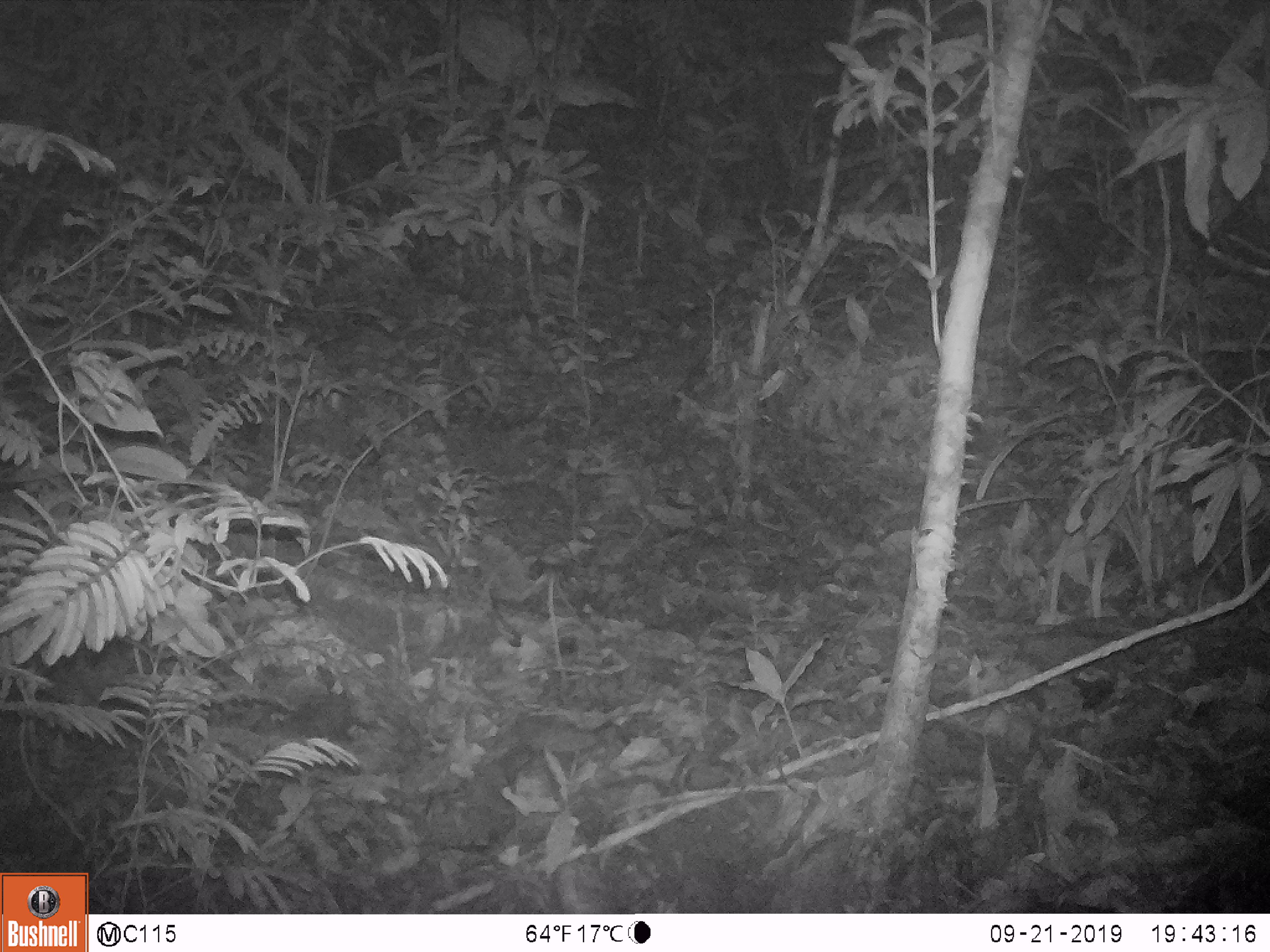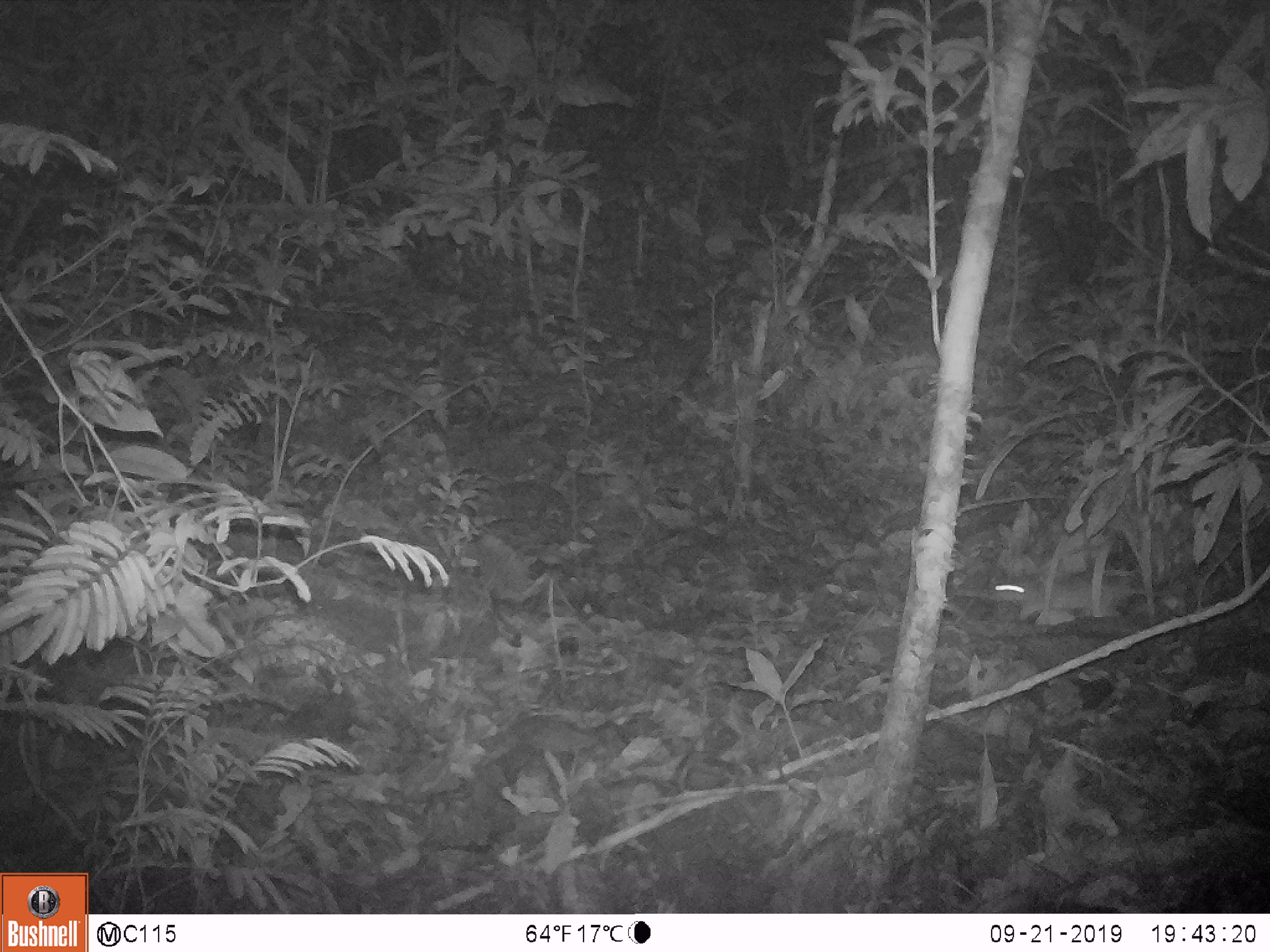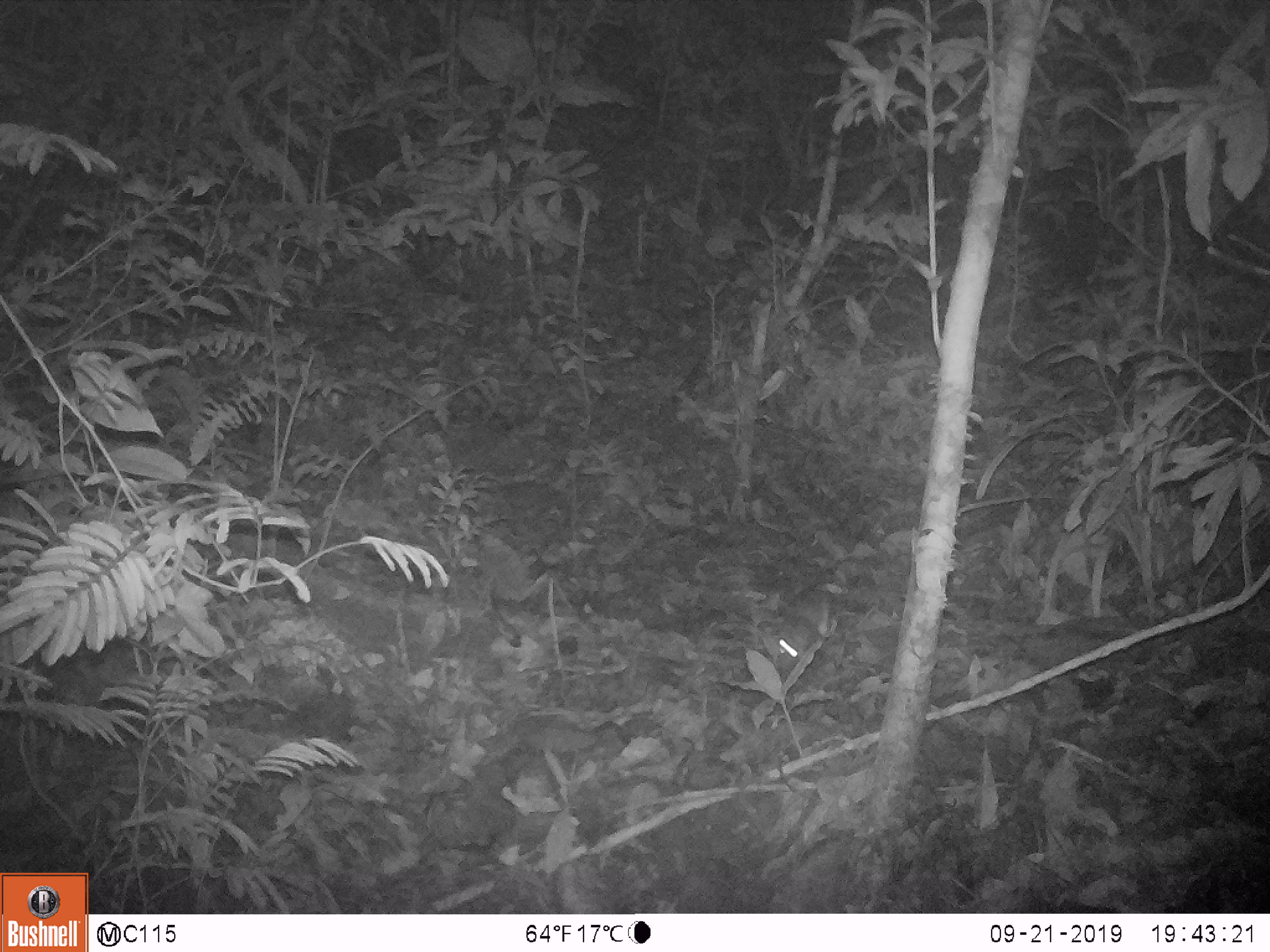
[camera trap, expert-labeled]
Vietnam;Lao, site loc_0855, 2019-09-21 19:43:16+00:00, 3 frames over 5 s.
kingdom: Animalia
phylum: Chordata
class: Mammalia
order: Rodentia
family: Muridae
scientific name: Muridae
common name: old-world mice and rats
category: unidentified murid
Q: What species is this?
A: Unidentified murid (old-world mice and rats) (Muridae).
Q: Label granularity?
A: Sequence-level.